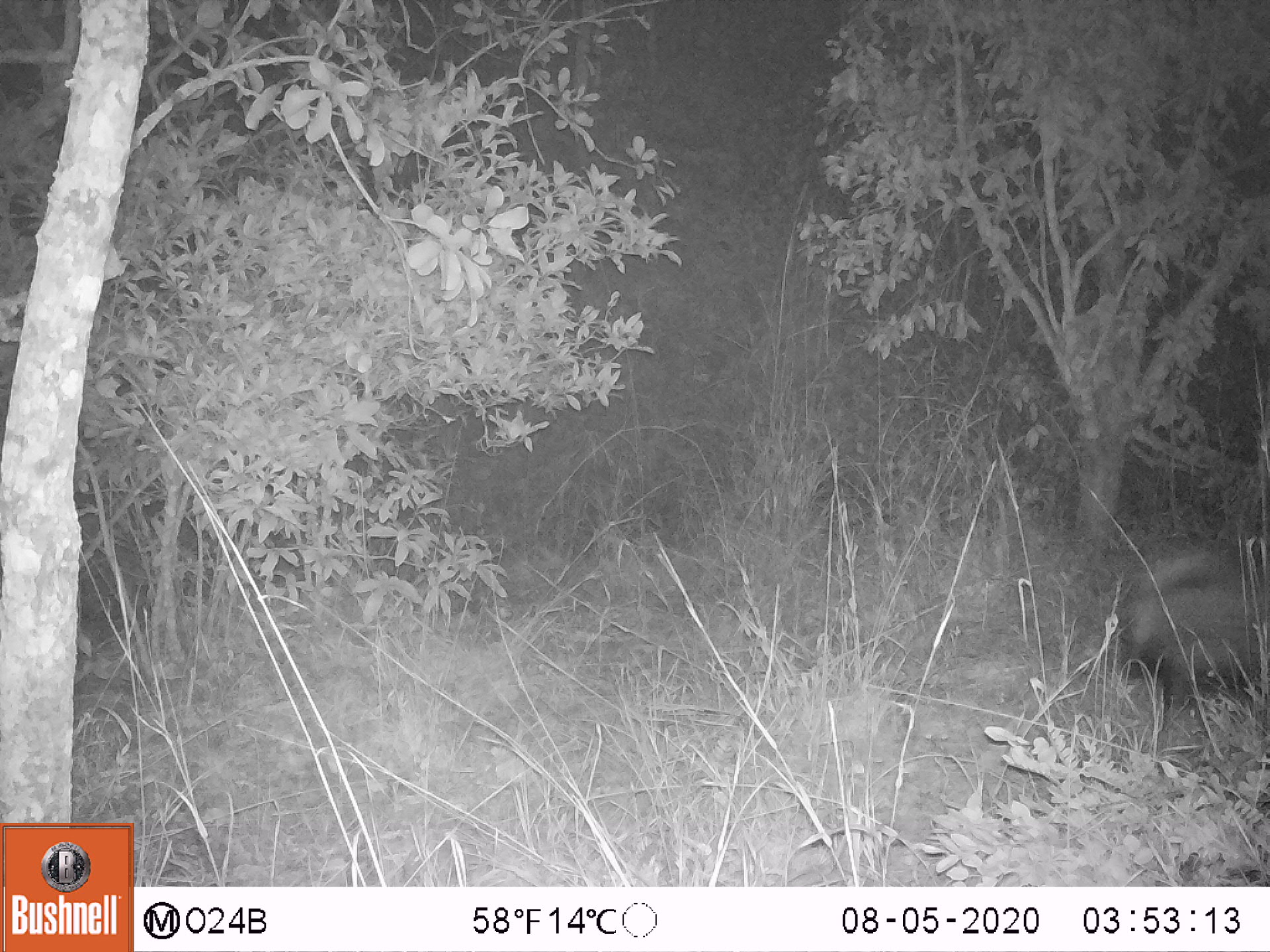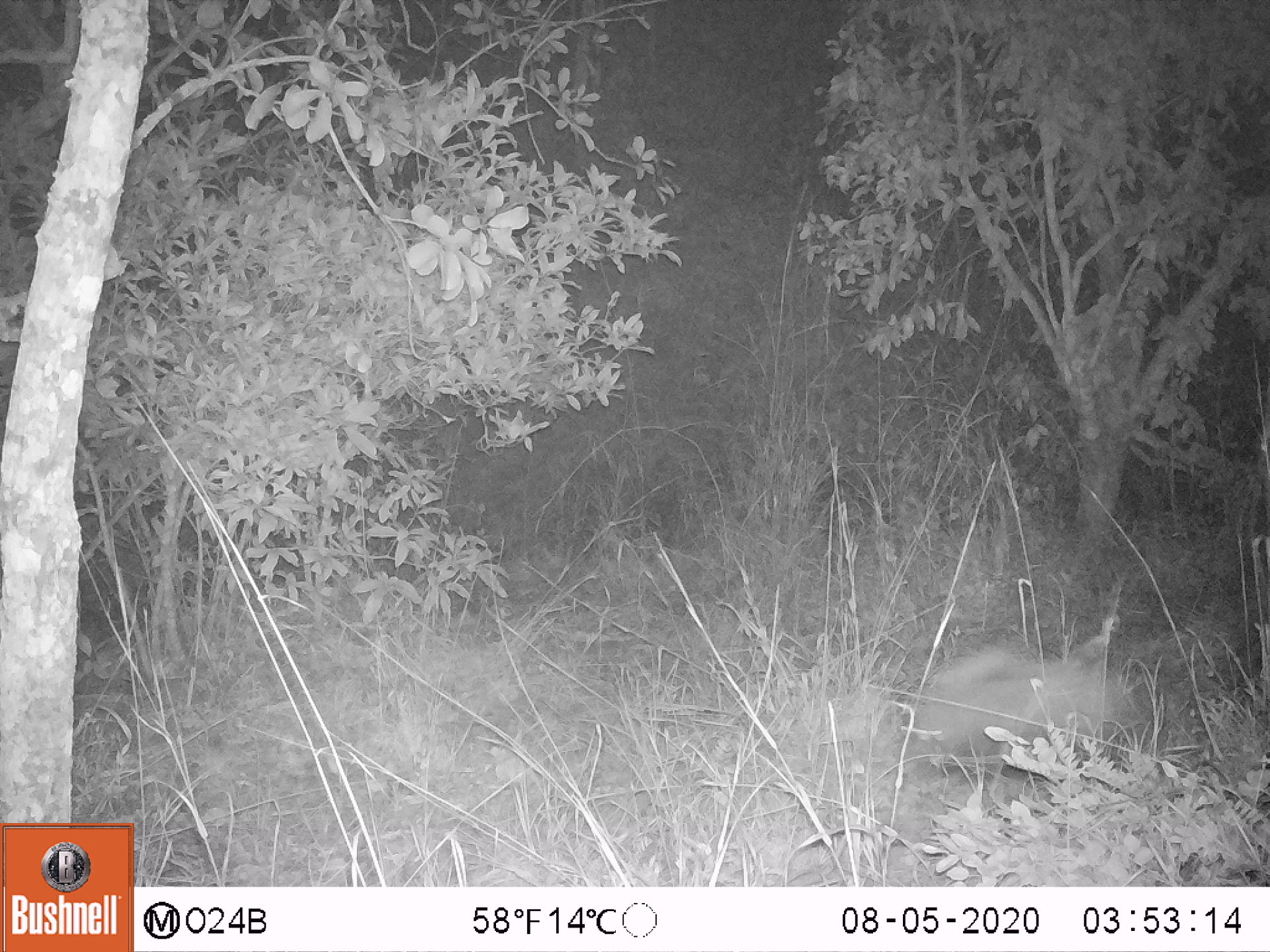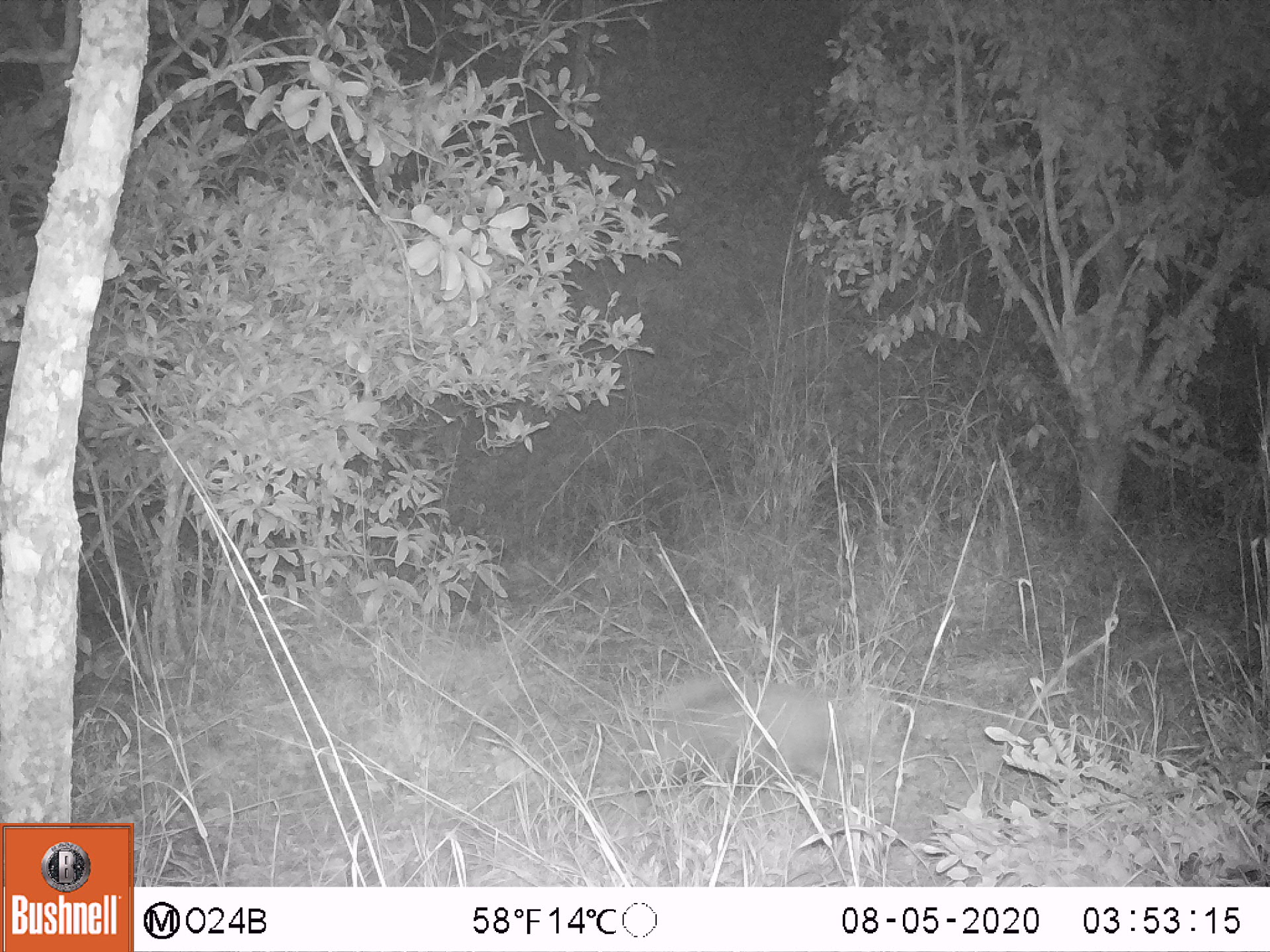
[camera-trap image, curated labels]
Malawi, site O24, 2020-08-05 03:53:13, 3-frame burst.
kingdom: Animalia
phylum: Chordata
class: Mammalia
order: Artiodactyla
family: Suidae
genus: Potamochoerus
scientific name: Potamochoerus larvatus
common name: bushpig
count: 1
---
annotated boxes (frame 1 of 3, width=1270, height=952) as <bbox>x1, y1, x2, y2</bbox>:
bushpig: <bbox>1110, 541, 1267, 735</bbox>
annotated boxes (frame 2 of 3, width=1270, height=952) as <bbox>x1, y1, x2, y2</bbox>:
bushpig: <bbox>899, 651, 1142, 794</bbox>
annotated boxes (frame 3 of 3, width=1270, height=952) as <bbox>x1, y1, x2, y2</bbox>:
bushpig: <bbox>622, 678, 852, 806</bbox>